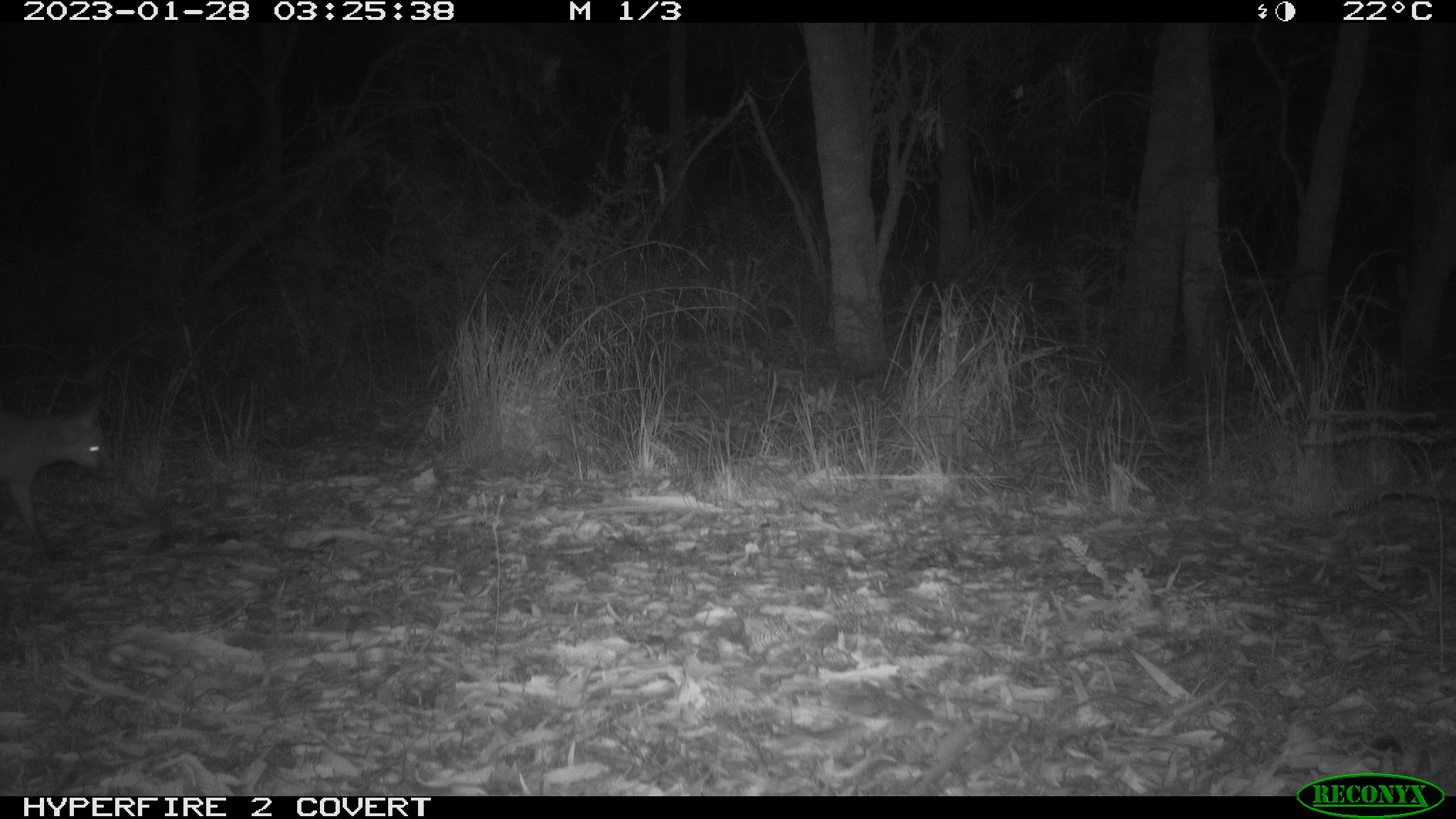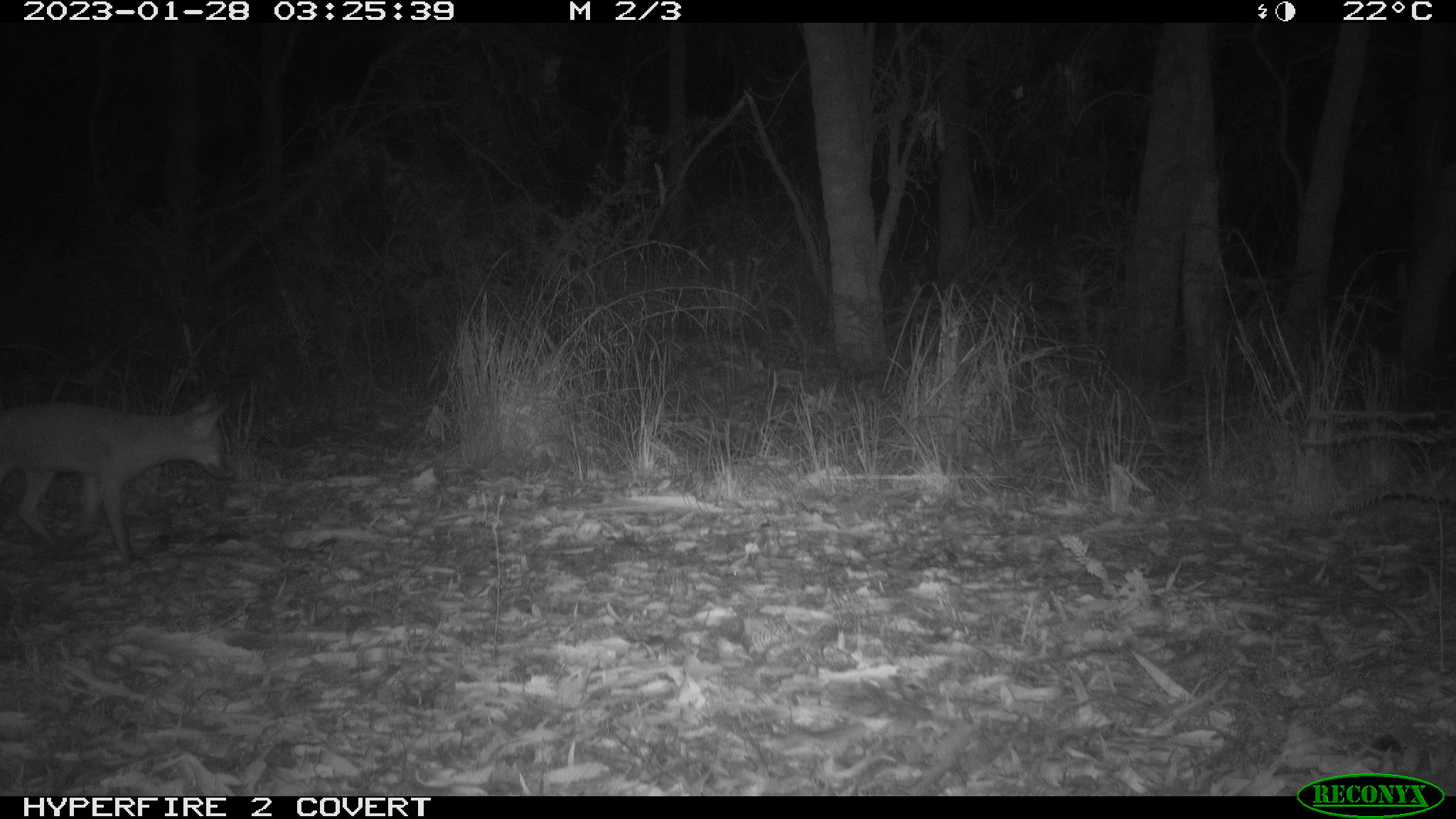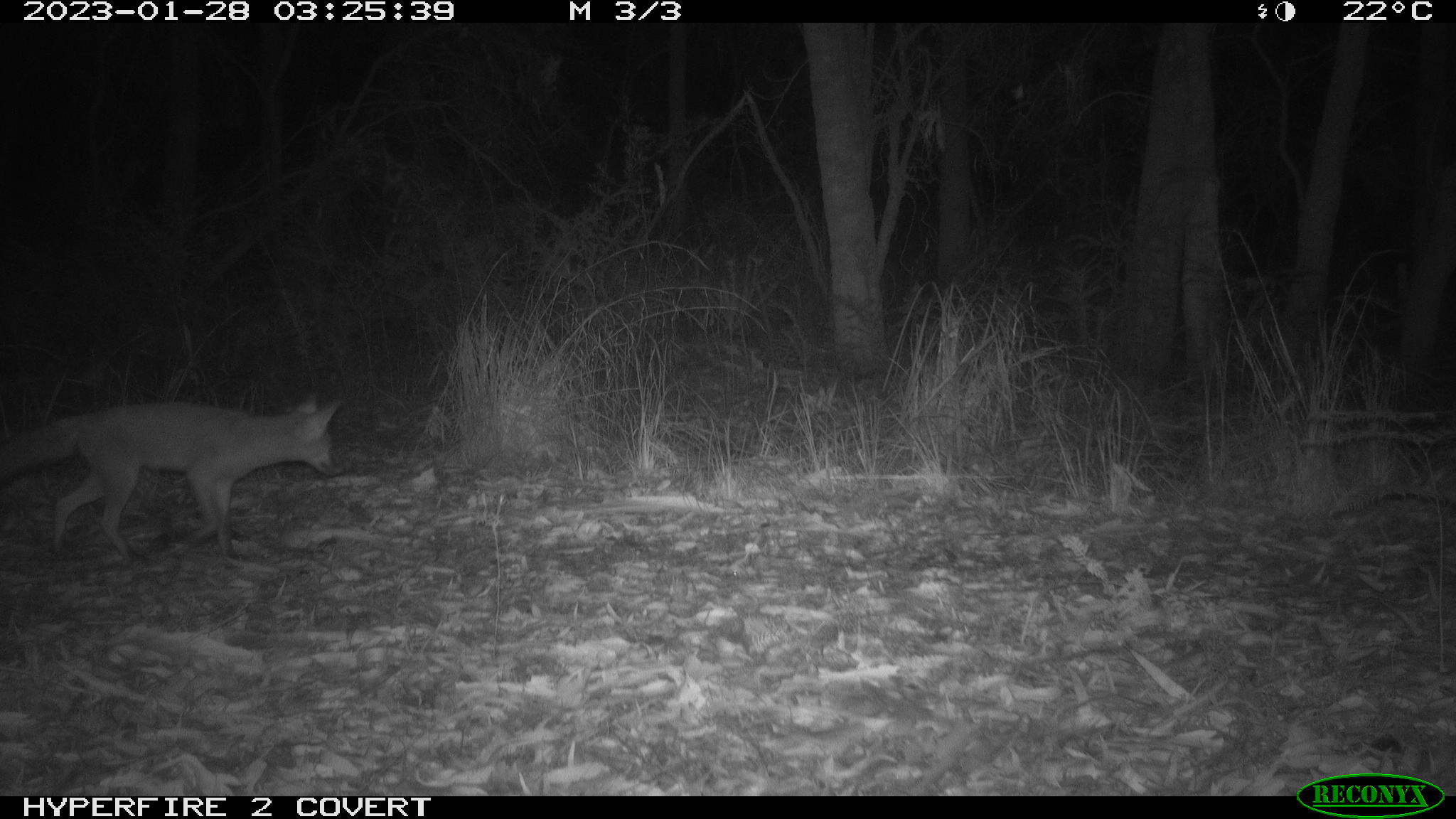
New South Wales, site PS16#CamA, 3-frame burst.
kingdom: Animalia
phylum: Chordata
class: Mammalia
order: Carnivora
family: Canidae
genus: Vulpes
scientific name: Vulpes vulpes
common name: red fox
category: fox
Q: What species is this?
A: Fox (red fox) (Vulpes vulpes).